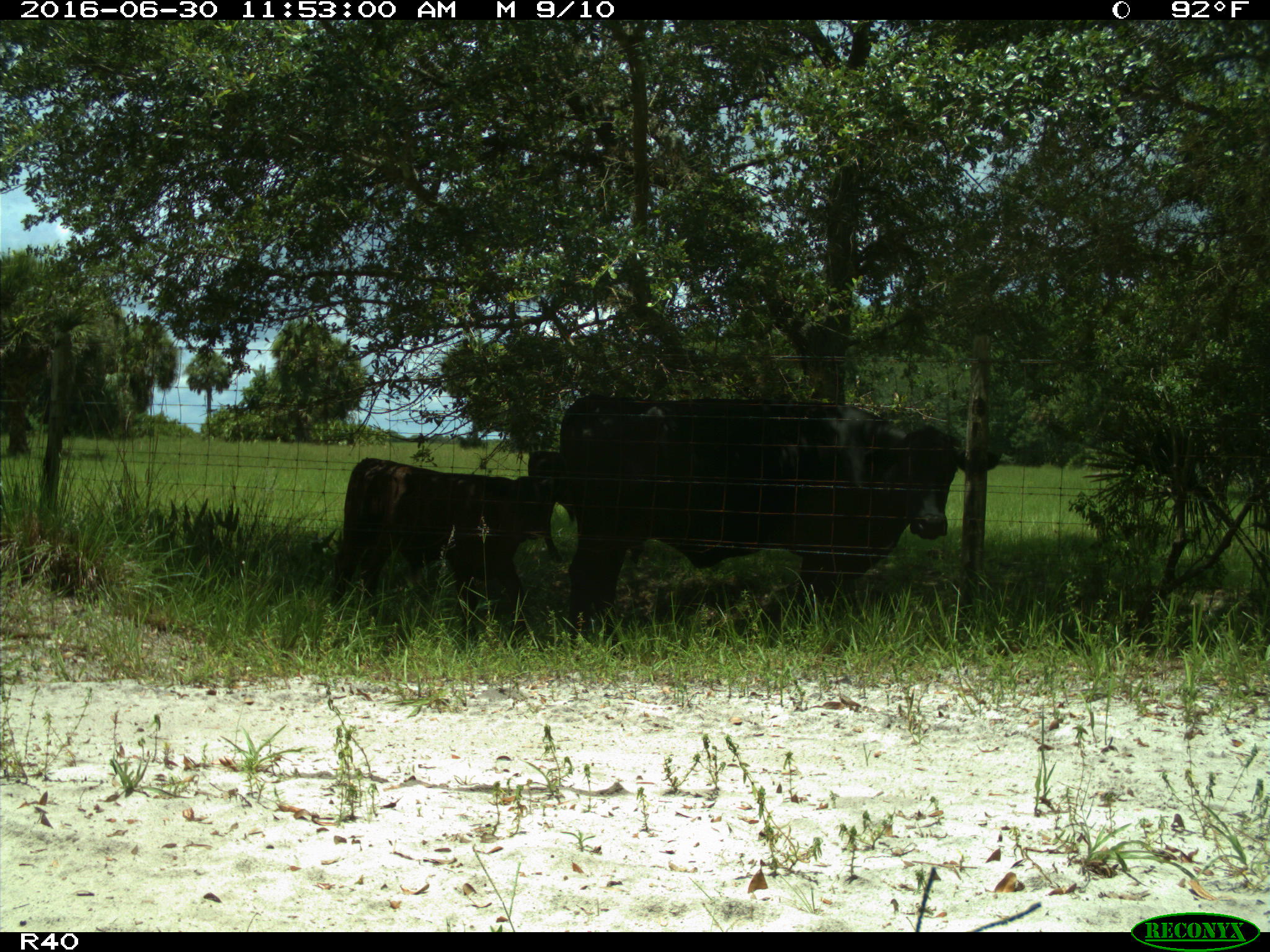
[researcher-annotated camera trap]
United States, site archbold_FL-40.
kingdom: Animalia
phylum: Chordata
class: Mammalia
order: Artiodactyla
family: Bovidae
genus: Bos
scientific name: Bos taurus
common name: domestic cow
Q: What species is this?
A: Bos taurus (domestic cow).